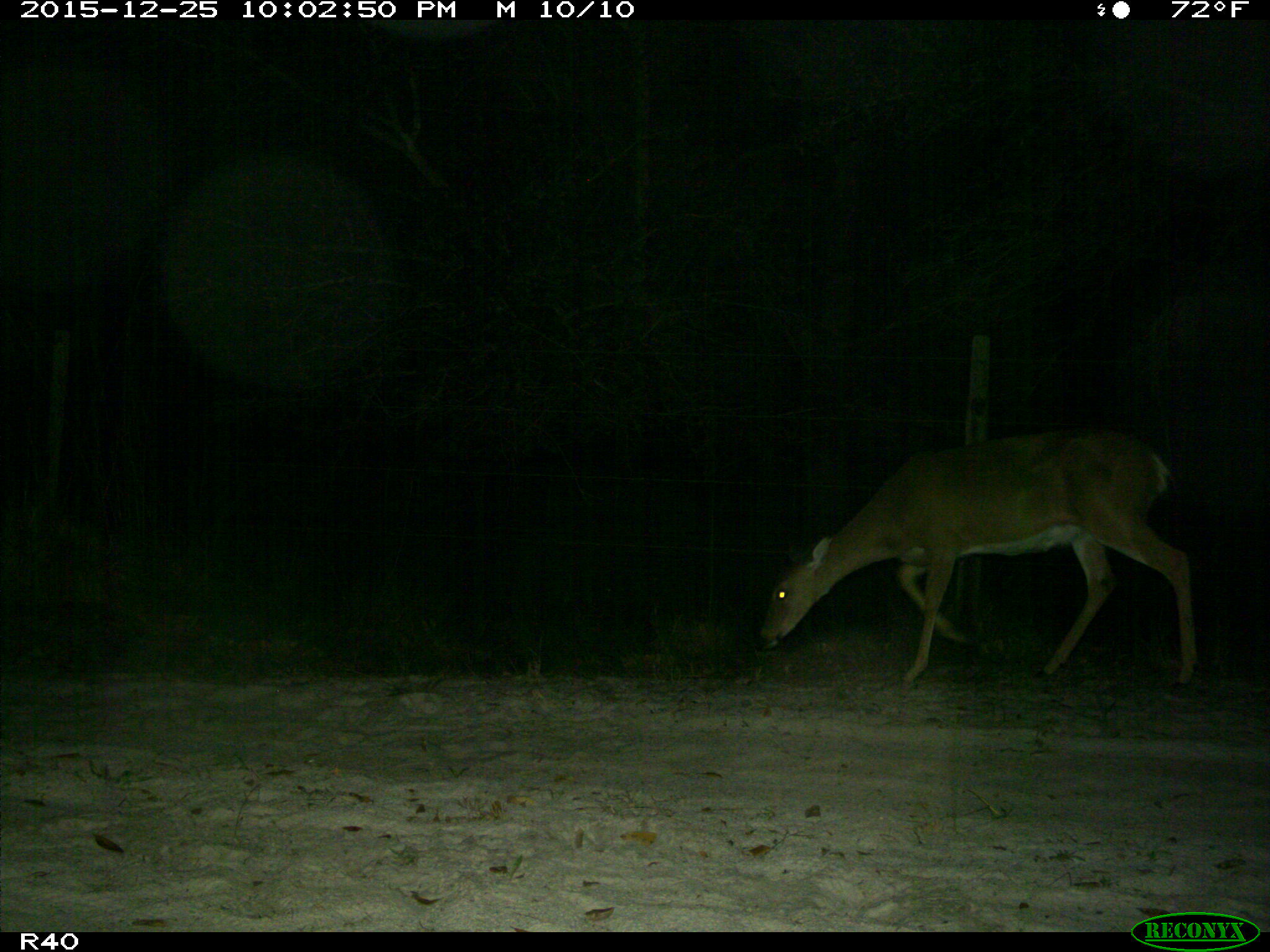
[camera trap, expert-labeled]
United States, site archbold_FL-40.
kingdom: Animalia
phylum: Chordata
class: Mammalia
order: Artiodactyla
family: Cervidae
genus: Odocoileus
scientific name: Odocoileus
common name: deer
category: unidentified deer